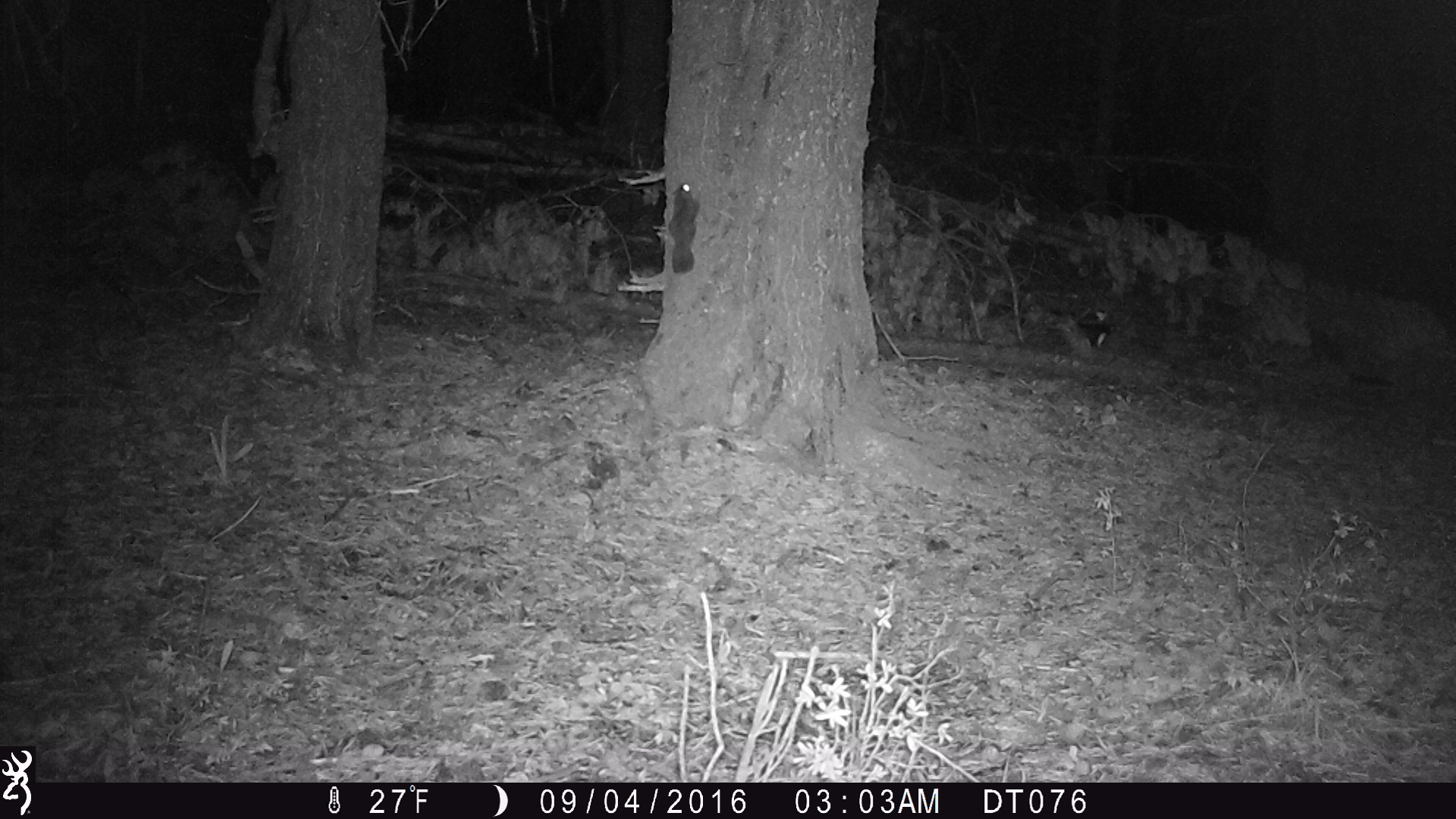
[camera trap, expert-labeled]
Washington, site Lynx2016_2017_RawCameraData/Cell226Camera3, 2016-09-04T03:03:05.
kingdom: Animalia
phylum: Chordata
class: Mammalia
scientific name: Mammalia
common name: small mammal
Small mammal (Mammalia). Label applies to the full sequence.